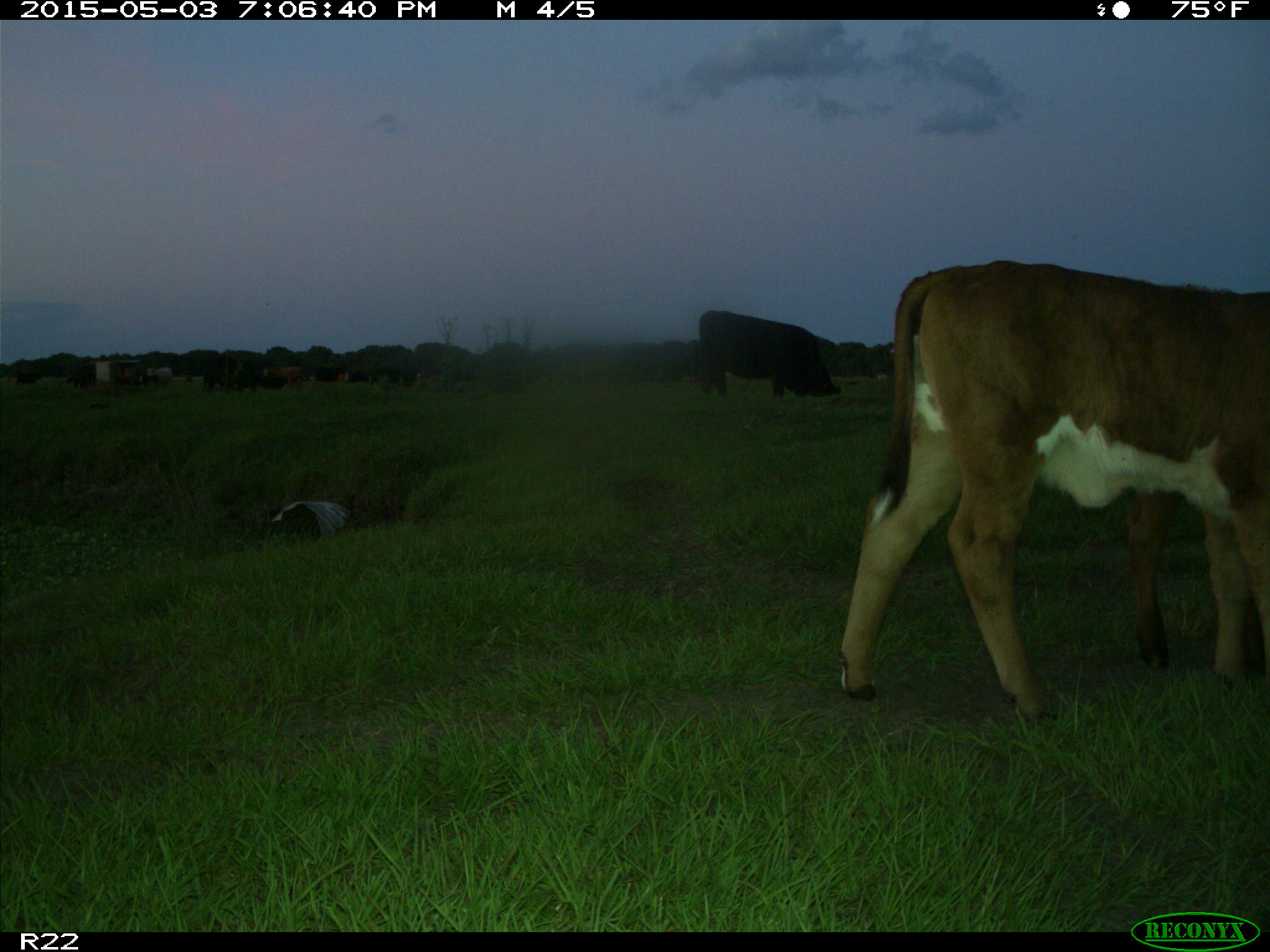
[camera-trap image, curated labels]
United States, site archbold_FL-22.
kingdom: Animalia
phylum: Chordata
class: Mammalia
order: Artiodactyla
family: Bovidae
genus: Bos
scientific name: Bos taurus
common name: domestic cow